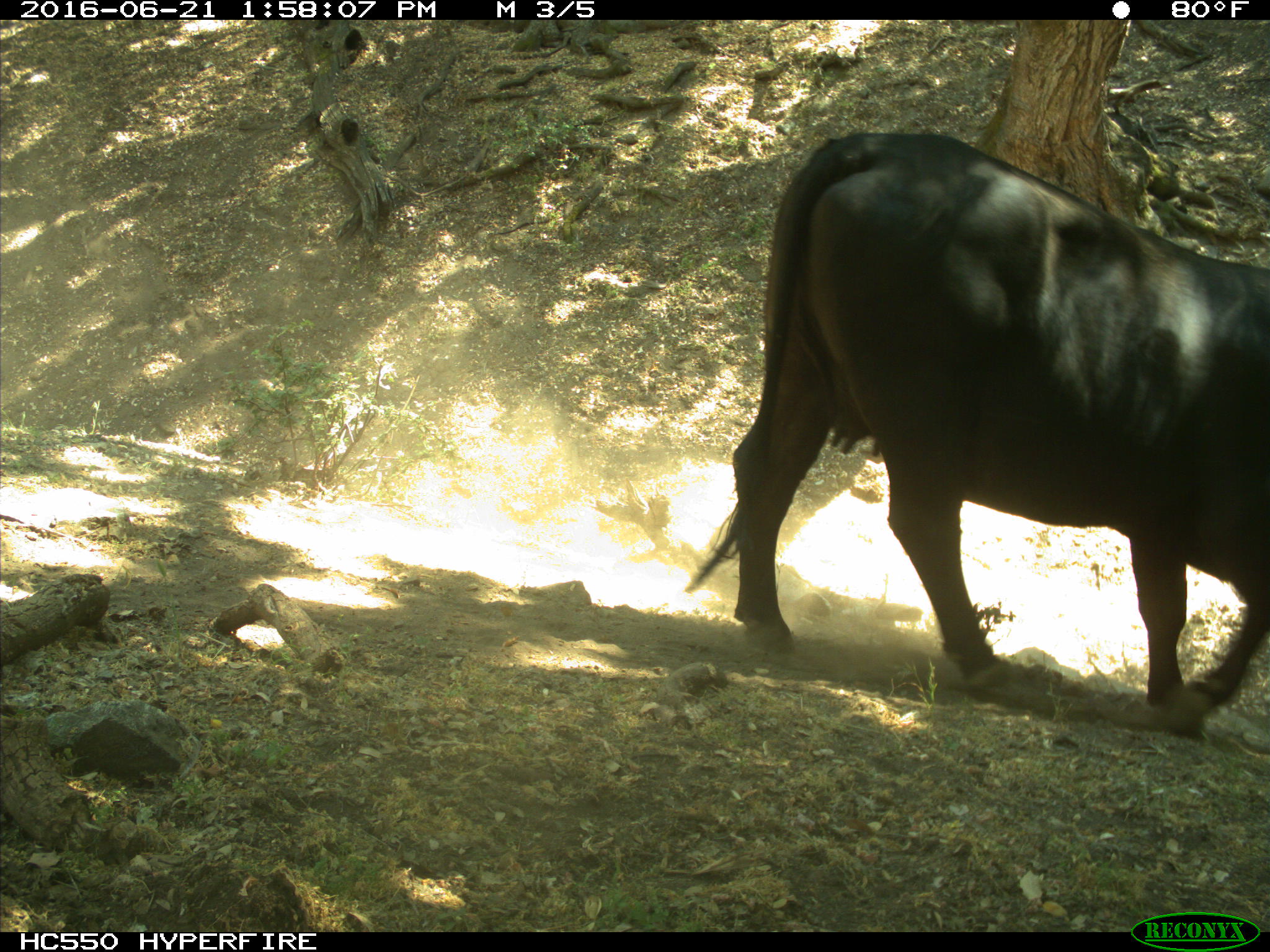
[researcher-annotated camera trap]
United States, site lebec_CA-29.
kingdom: Animalia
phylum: Chordata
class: Mammalia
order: Artiodactyla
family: Bovidae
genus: Bos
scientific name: Bos taurus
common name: domestic cow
Bos taurus (domestic cow).